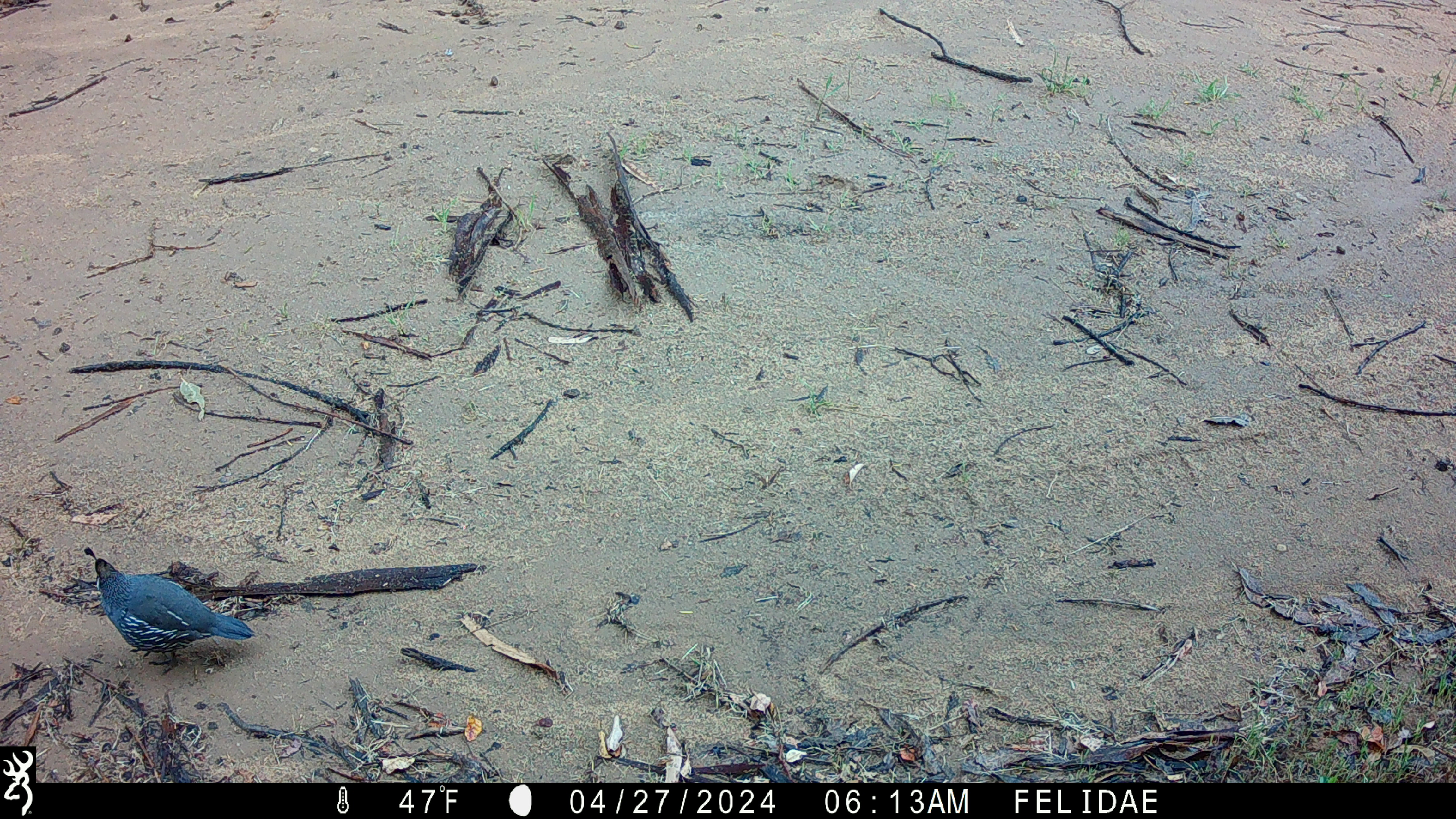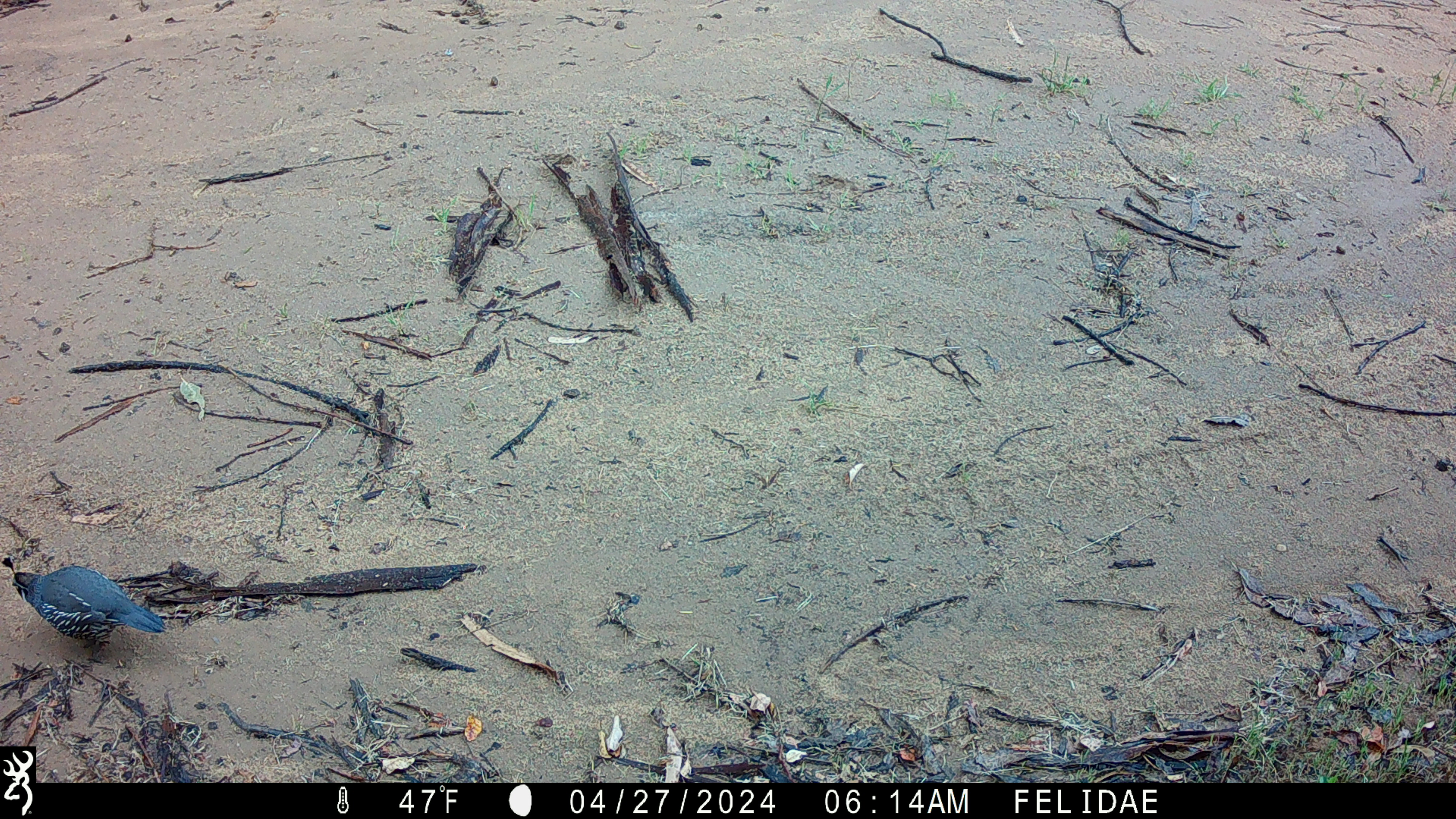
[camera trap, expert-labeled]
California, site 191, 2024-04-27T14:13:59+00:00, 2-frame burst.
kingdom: Animalia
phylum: Chordata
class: Aves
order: Galliformes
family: Odontophoridae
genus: Callipepla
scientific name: Callipepla californica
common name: california quail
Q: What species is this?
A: California quail (Callipepla californica).